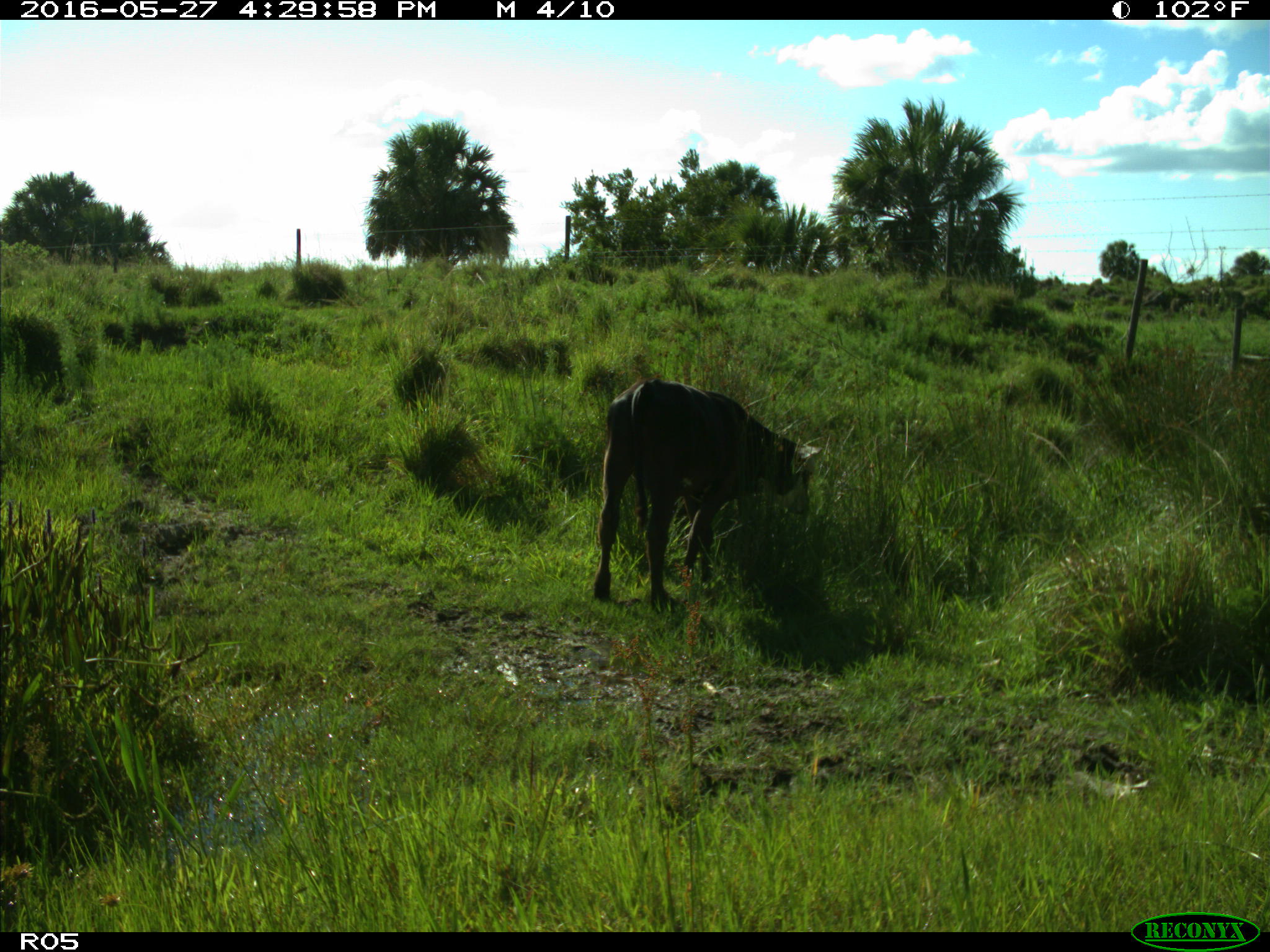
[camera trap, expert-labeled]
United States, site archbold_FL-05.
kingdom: Animalia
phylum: Chordata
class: Mammalia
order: Artiodactyla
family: Bovidae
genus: Bos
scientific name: Bos taurus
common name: domestic cow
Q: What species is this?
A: Bos taurus (domestic cow).